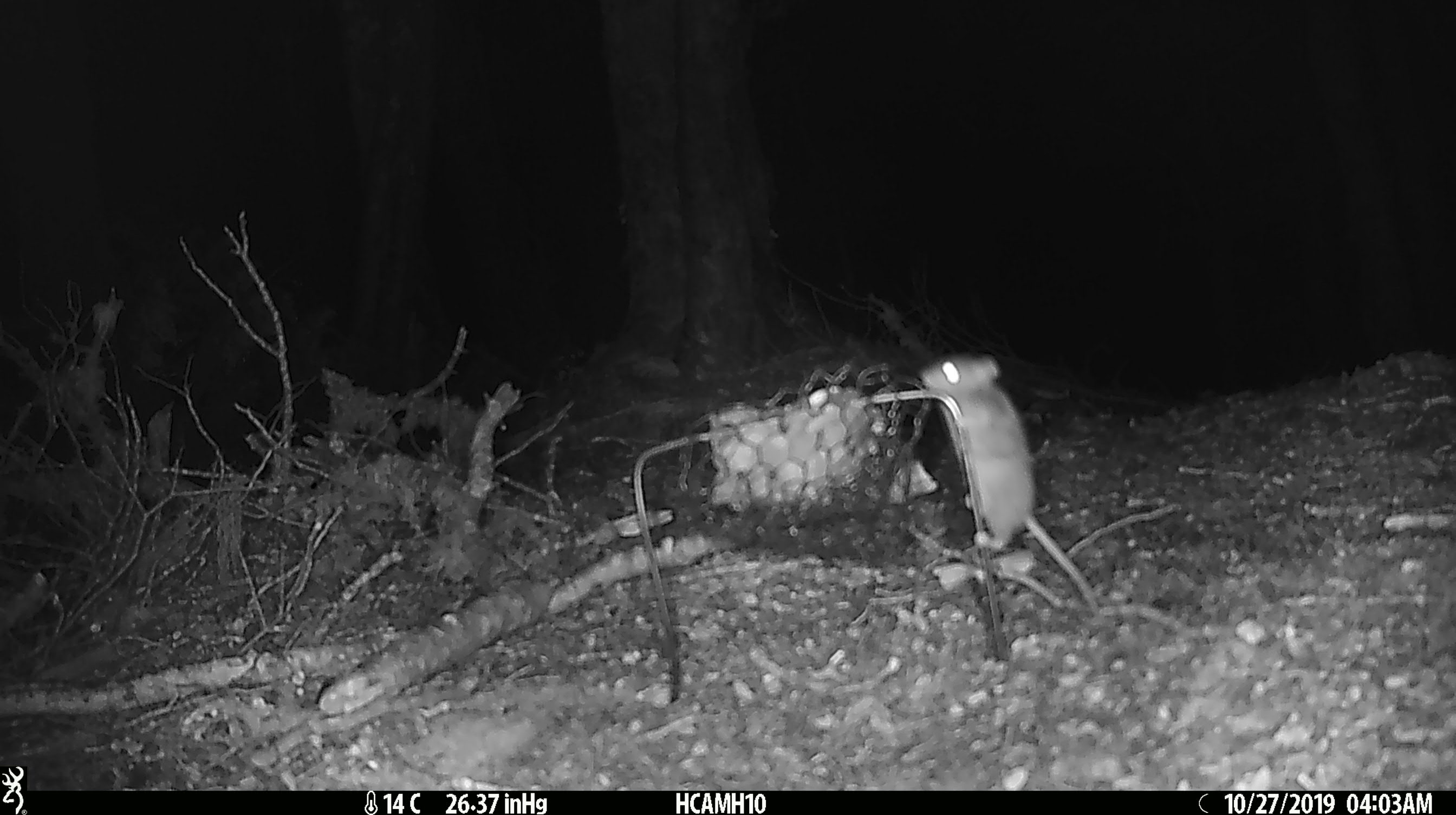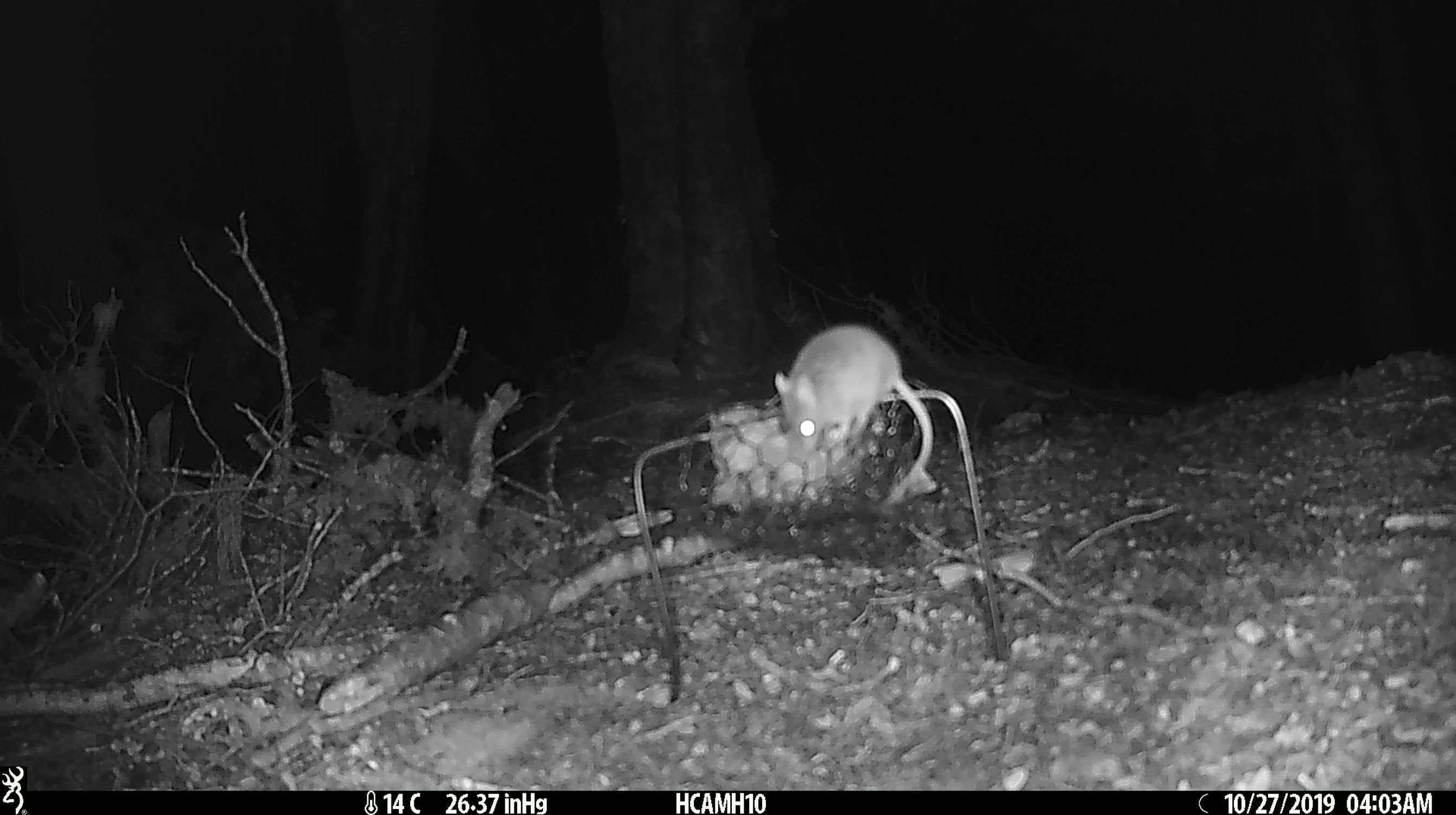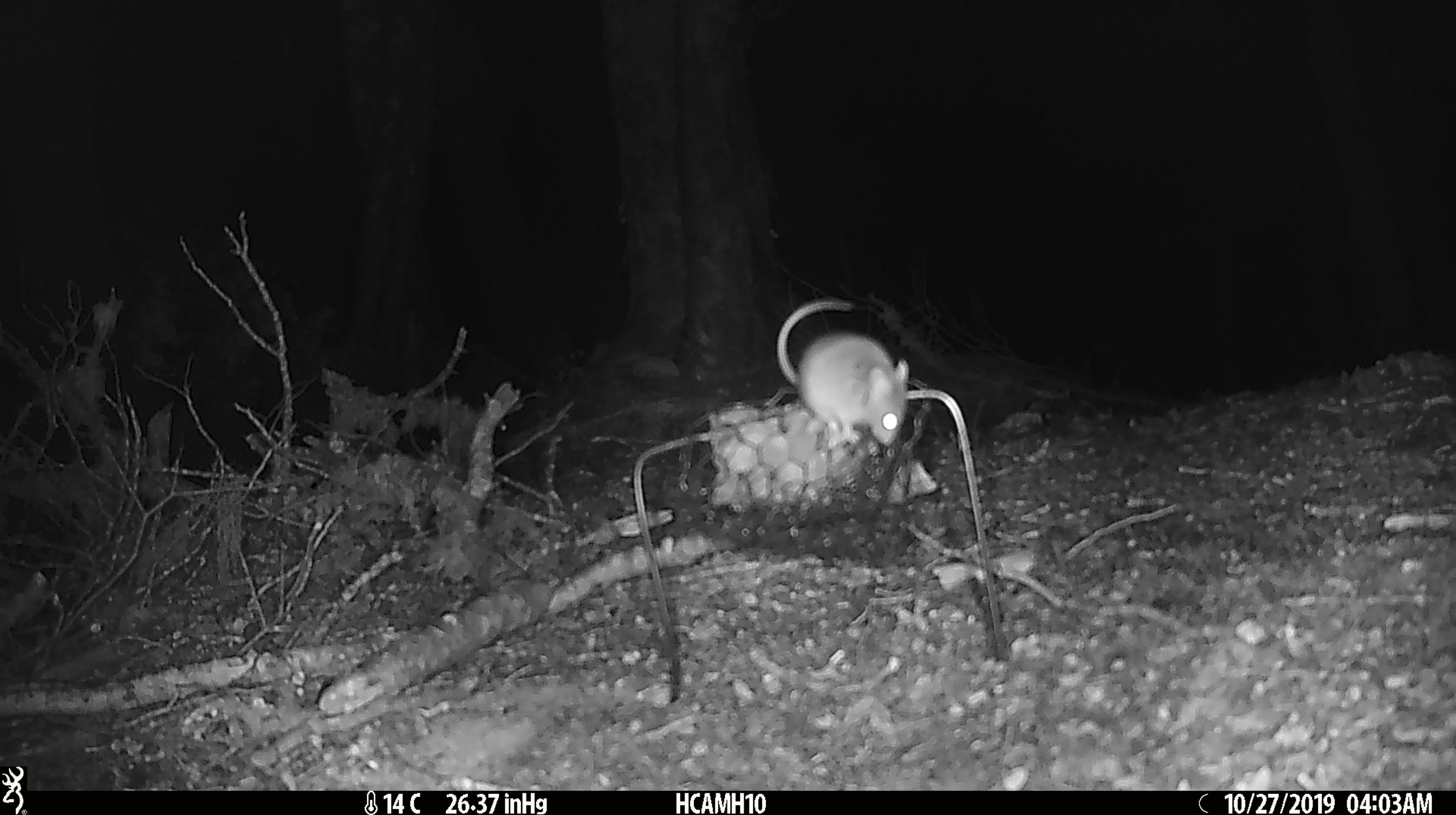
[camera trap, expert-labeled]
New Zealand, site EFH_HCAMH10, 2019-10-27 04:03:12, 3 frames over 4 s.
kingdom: Animalia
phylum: Chordata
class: Mammalia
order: Rodentia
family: Muridae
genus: Mus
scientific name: Mus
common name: mouse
Mouse (Mus).